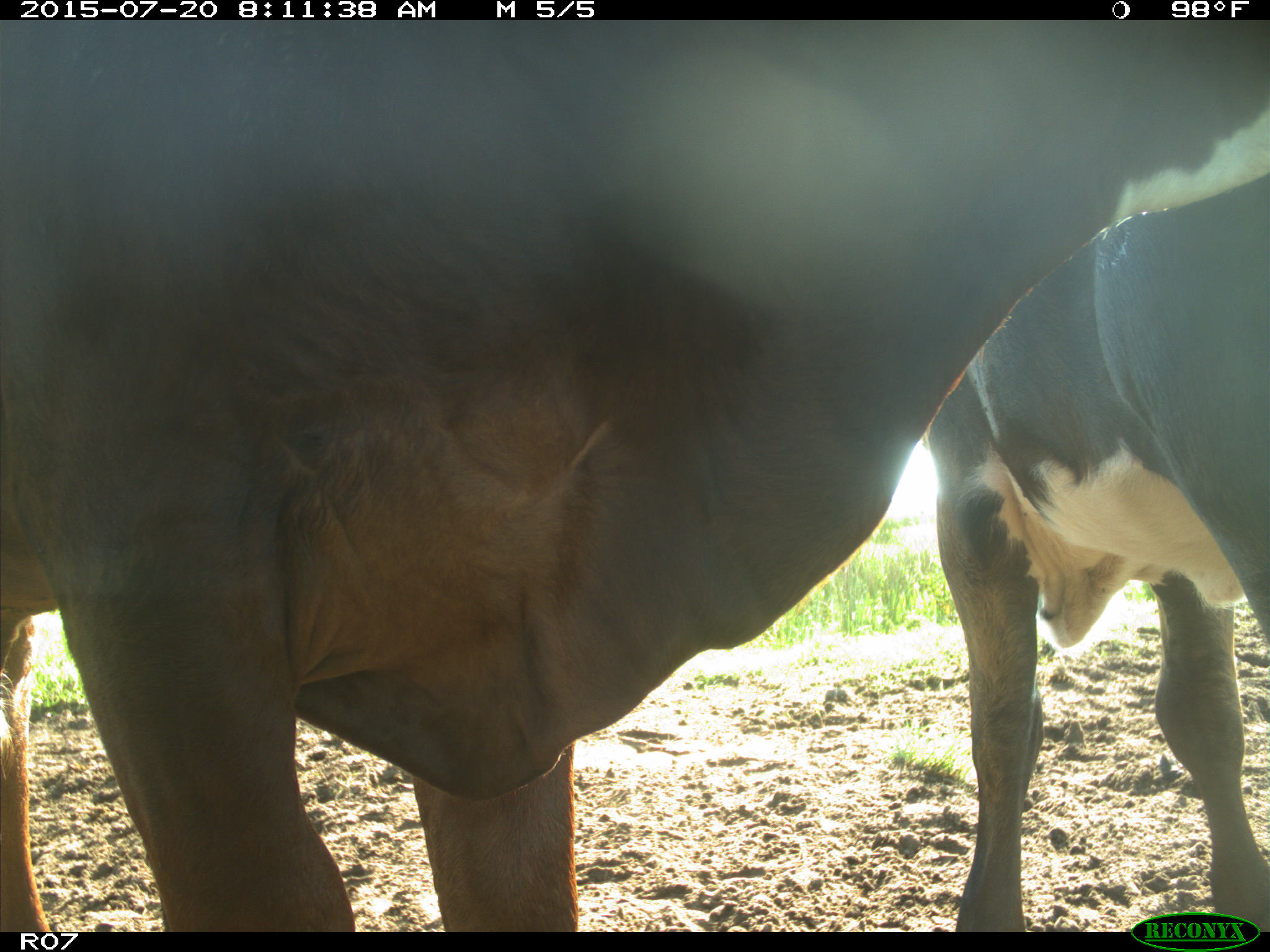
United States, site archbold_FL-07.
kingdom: Animalia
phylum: Chordata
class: Mammalia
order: Artiodactyla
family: Bovidae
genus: Bos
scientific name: Bos taurus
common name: domestic cow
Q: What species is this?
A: Bos taurus (domestic cow).